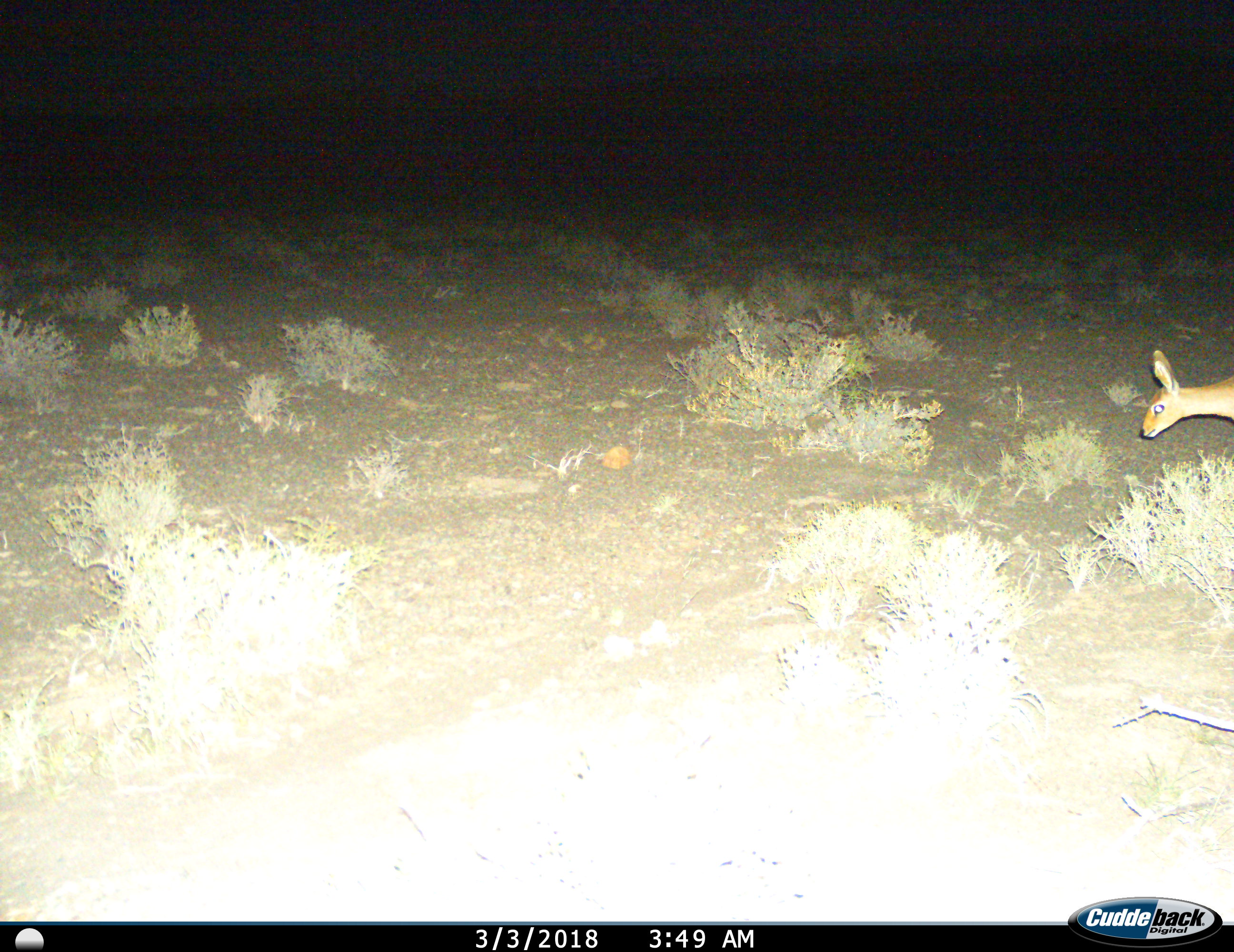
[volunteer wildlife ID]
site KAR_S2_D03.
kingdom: Animalia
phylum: Chordata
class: Mammalia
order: Artiodactyla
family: Bovidae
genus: Raphicerus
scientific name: Raphicerus campestris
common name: steenbok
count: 1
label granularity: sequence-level